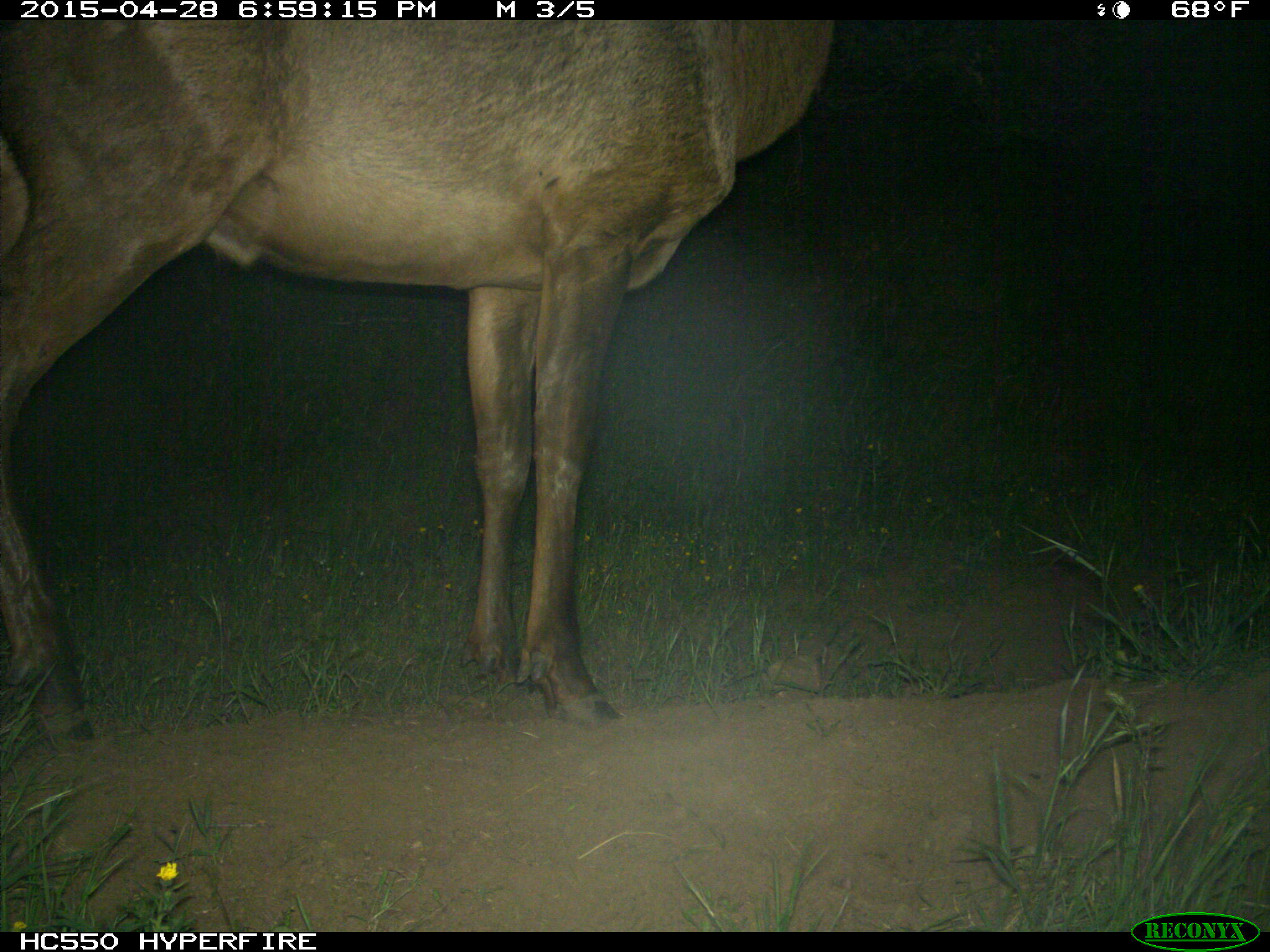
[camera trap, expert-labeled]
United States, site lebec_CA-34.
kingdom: Animalia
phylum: Chordata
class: Mammalia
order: Artiodactyla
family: Cervidae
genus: Cervus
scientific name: Cervus canadensis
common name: elk